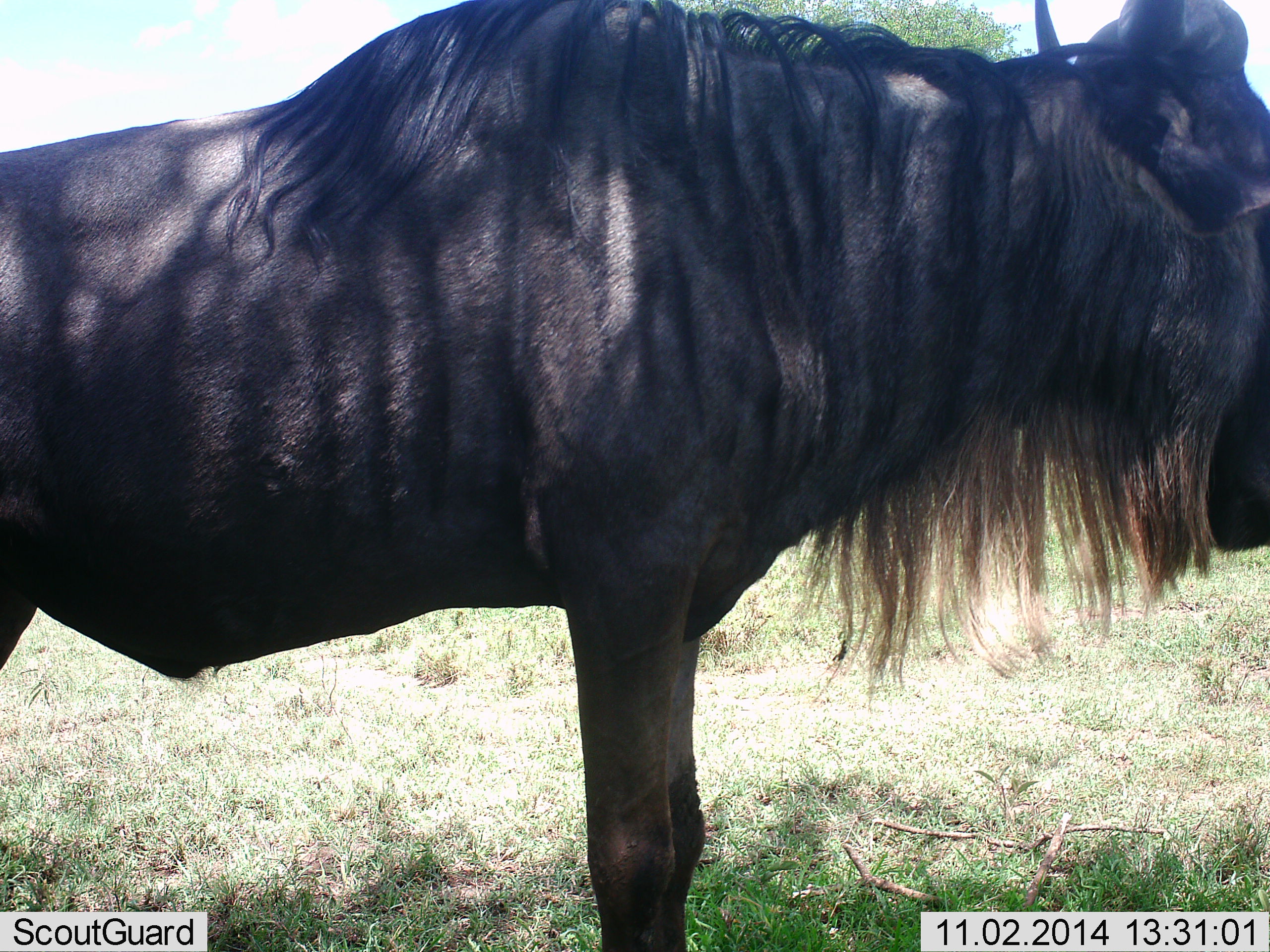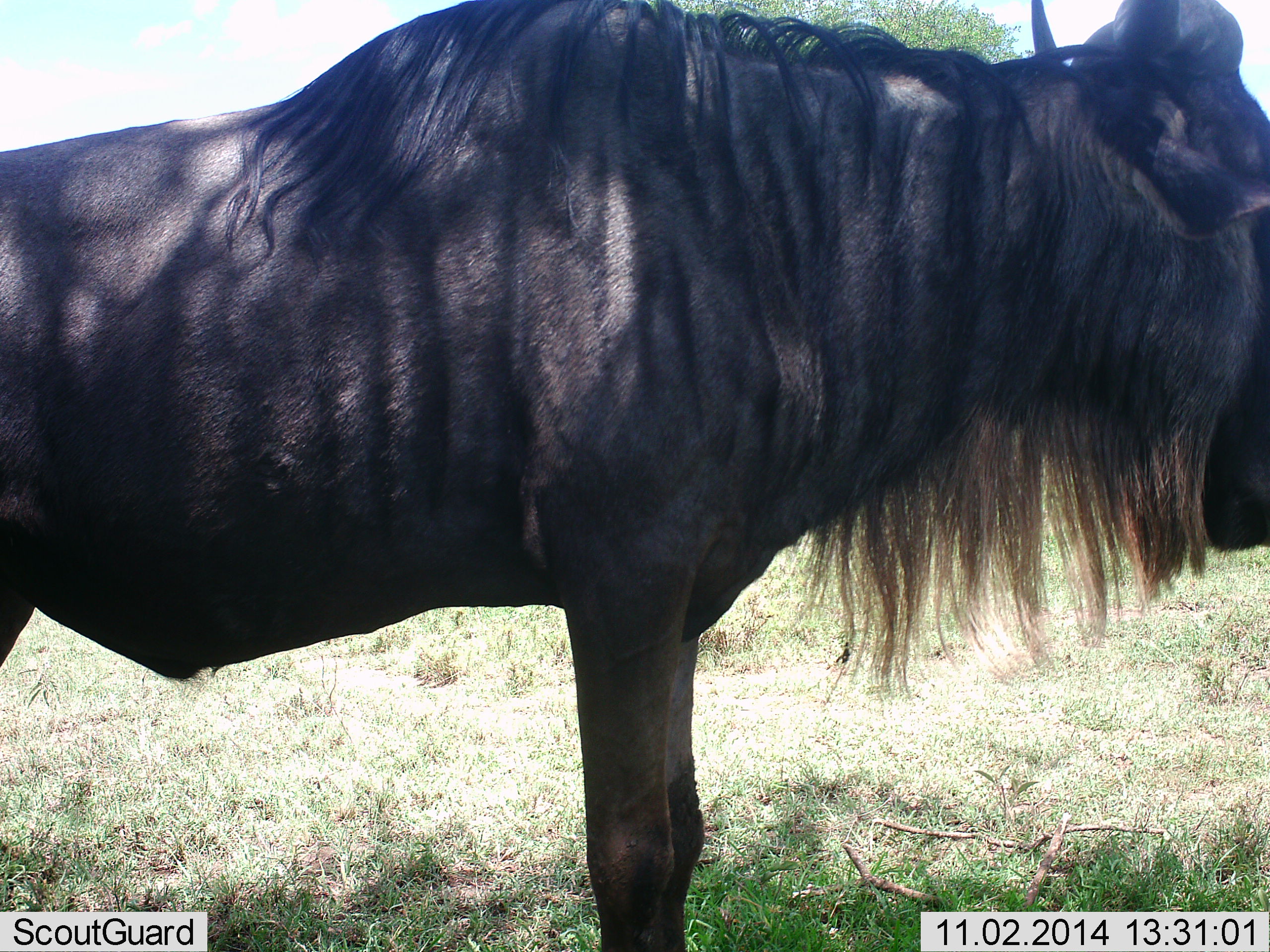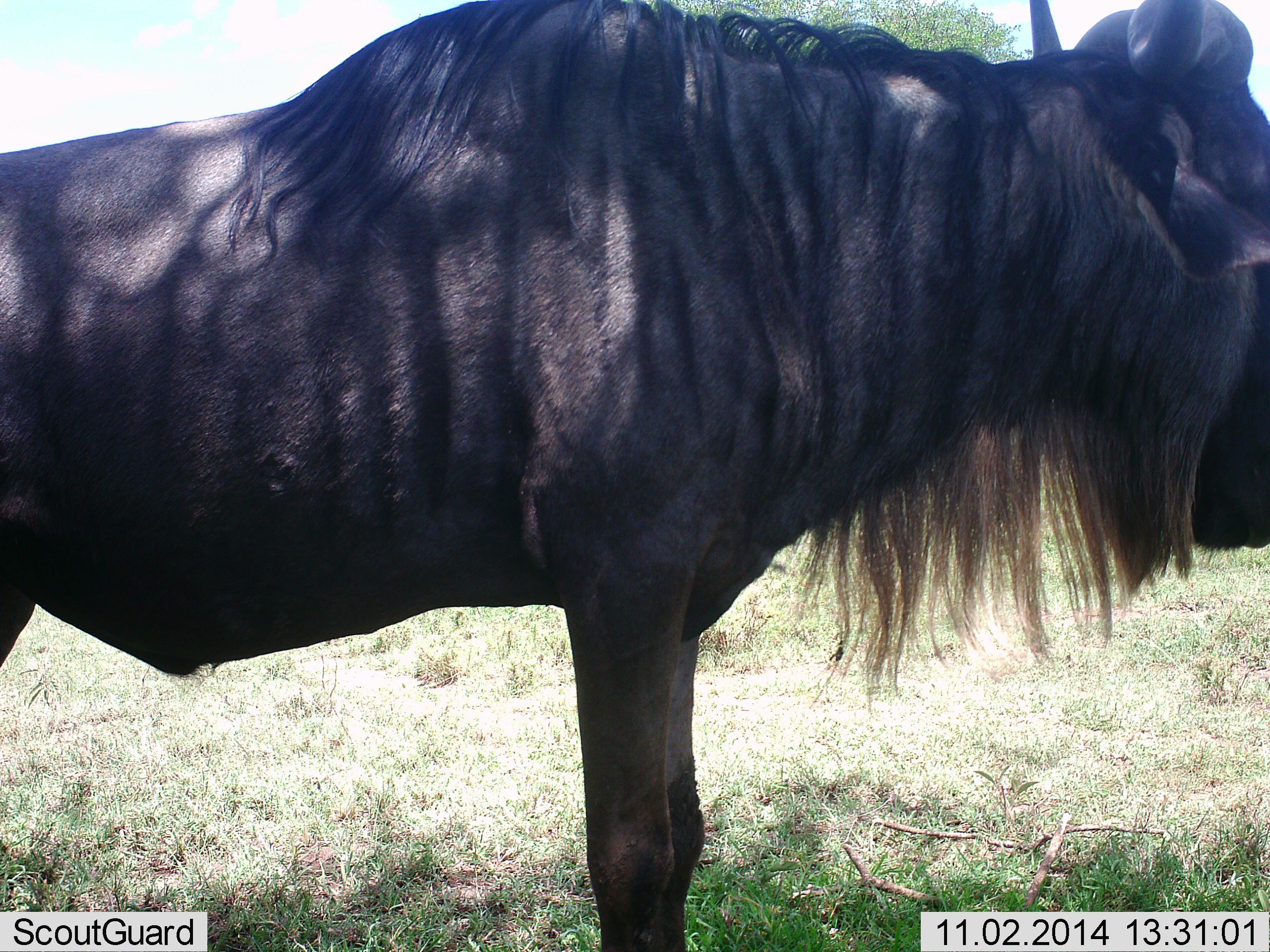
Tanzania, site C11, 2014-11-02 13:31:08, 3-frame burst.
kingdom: Animalia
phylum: Chordata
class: Mammalia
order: Artiodactyla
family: Bovidae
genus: Connochaetes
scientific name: Connochaetes taurinus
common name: blue wildebeest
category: wildebeest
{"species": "wildebeest (blue wildebeest) (Connochaetes taurinus)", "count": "1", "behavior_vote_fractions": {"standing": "100%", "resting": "0%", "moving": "0%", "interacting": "0%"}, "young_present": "0%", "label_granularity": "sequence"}